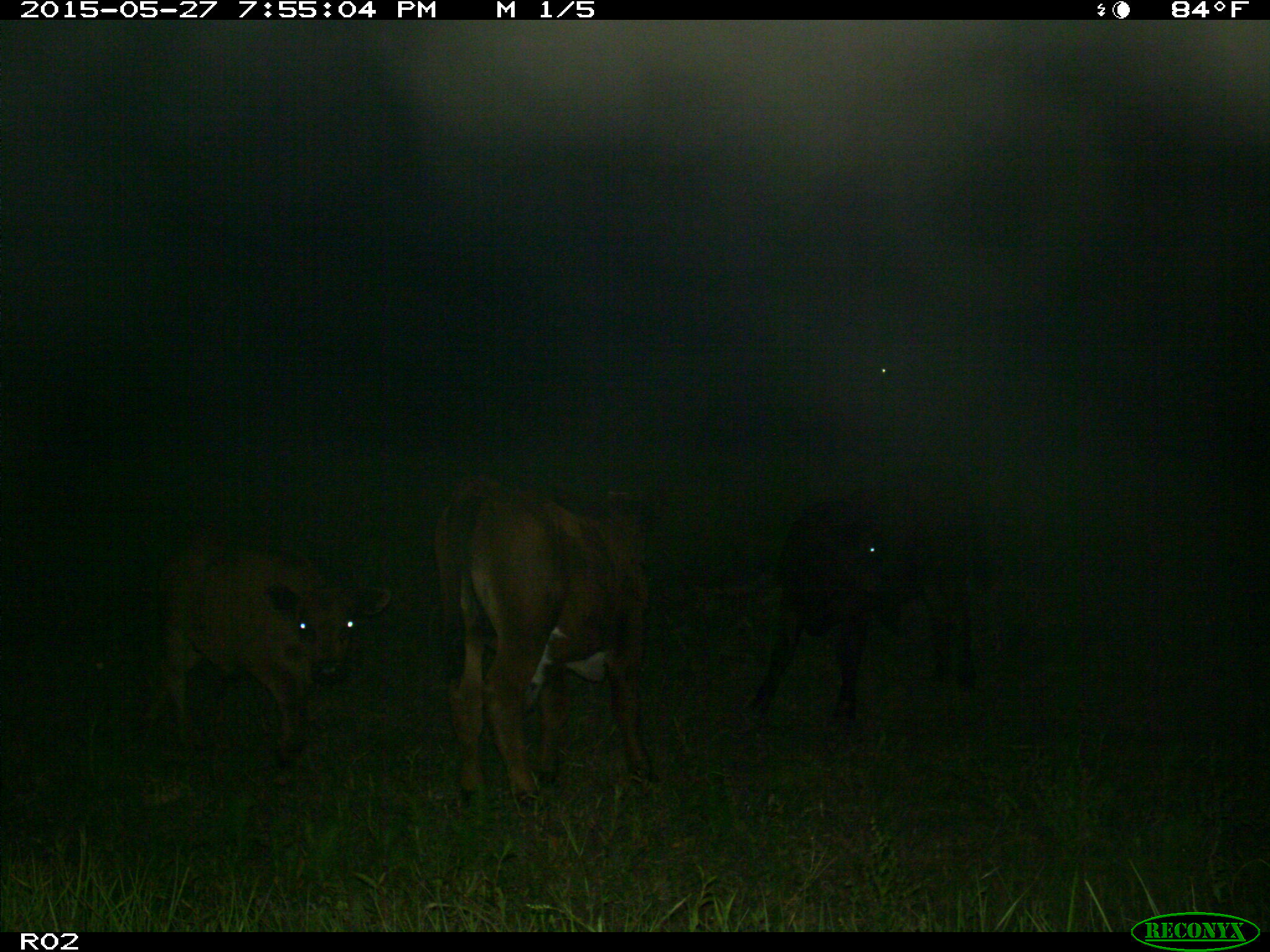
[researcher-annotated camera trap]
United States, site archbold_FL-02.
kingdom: Animalia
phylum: Chordata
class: Mammalia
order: Artiodactyla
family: Bovidae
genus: Bos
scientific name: Bos taurus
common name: domestic cow